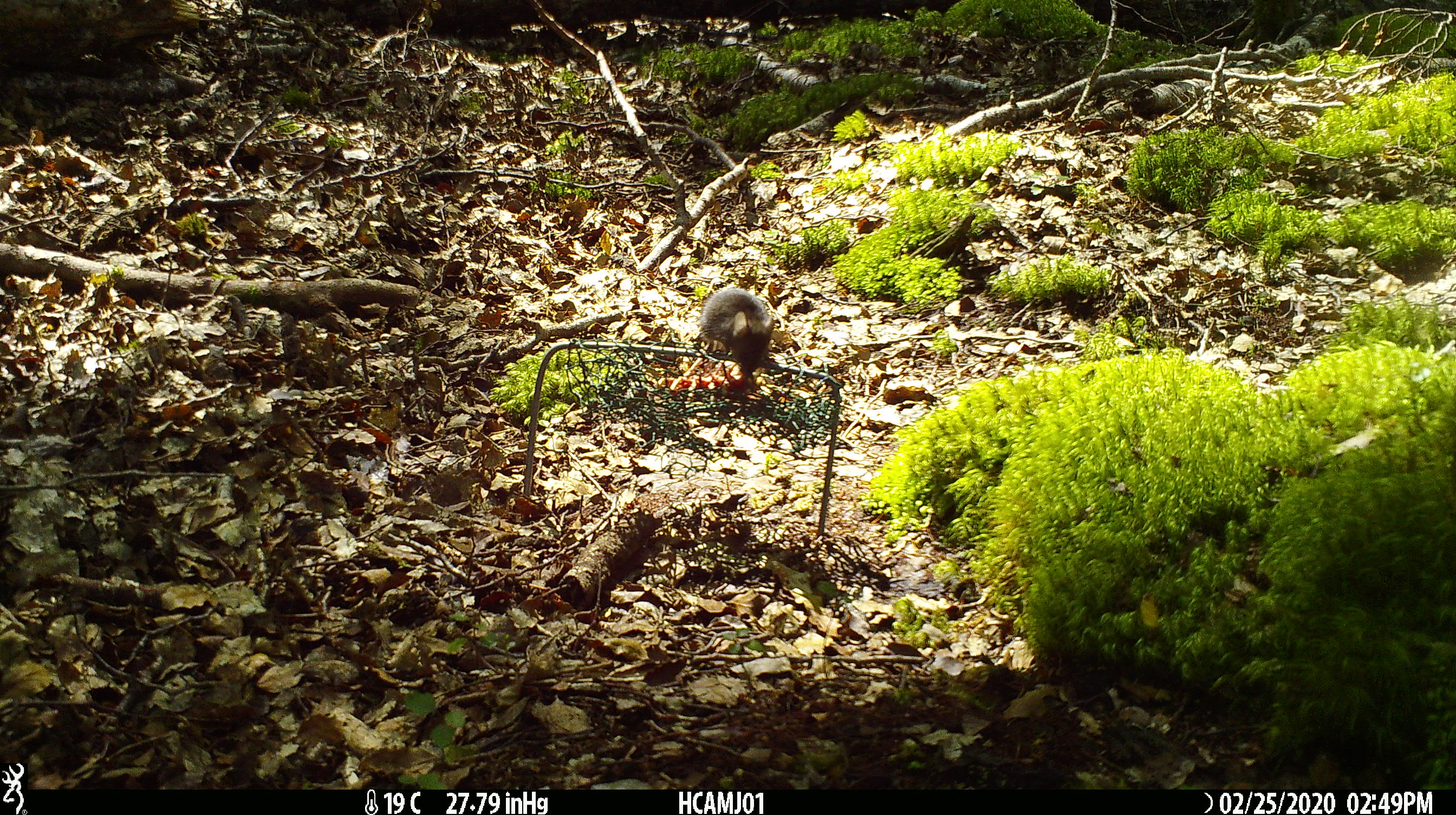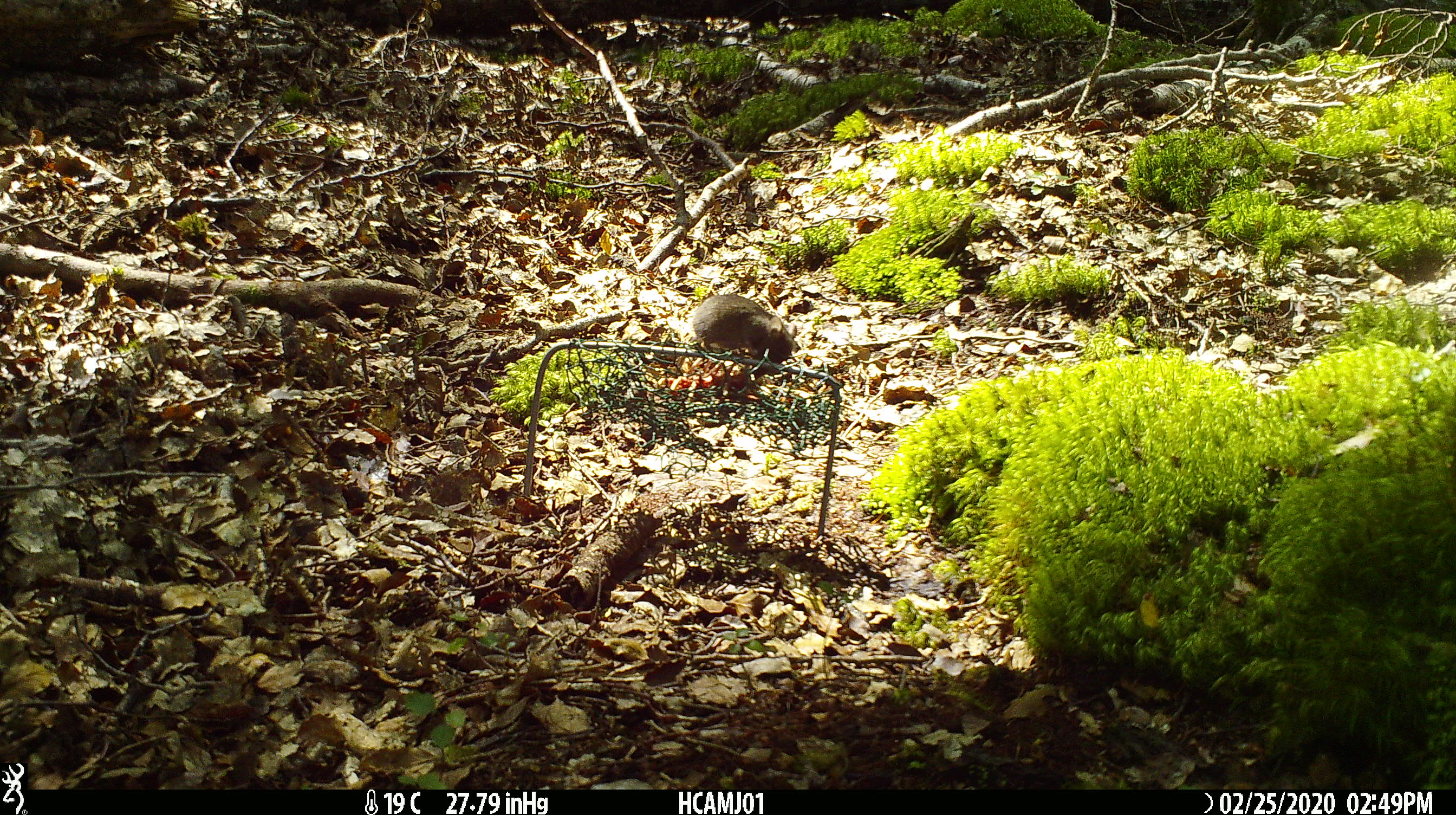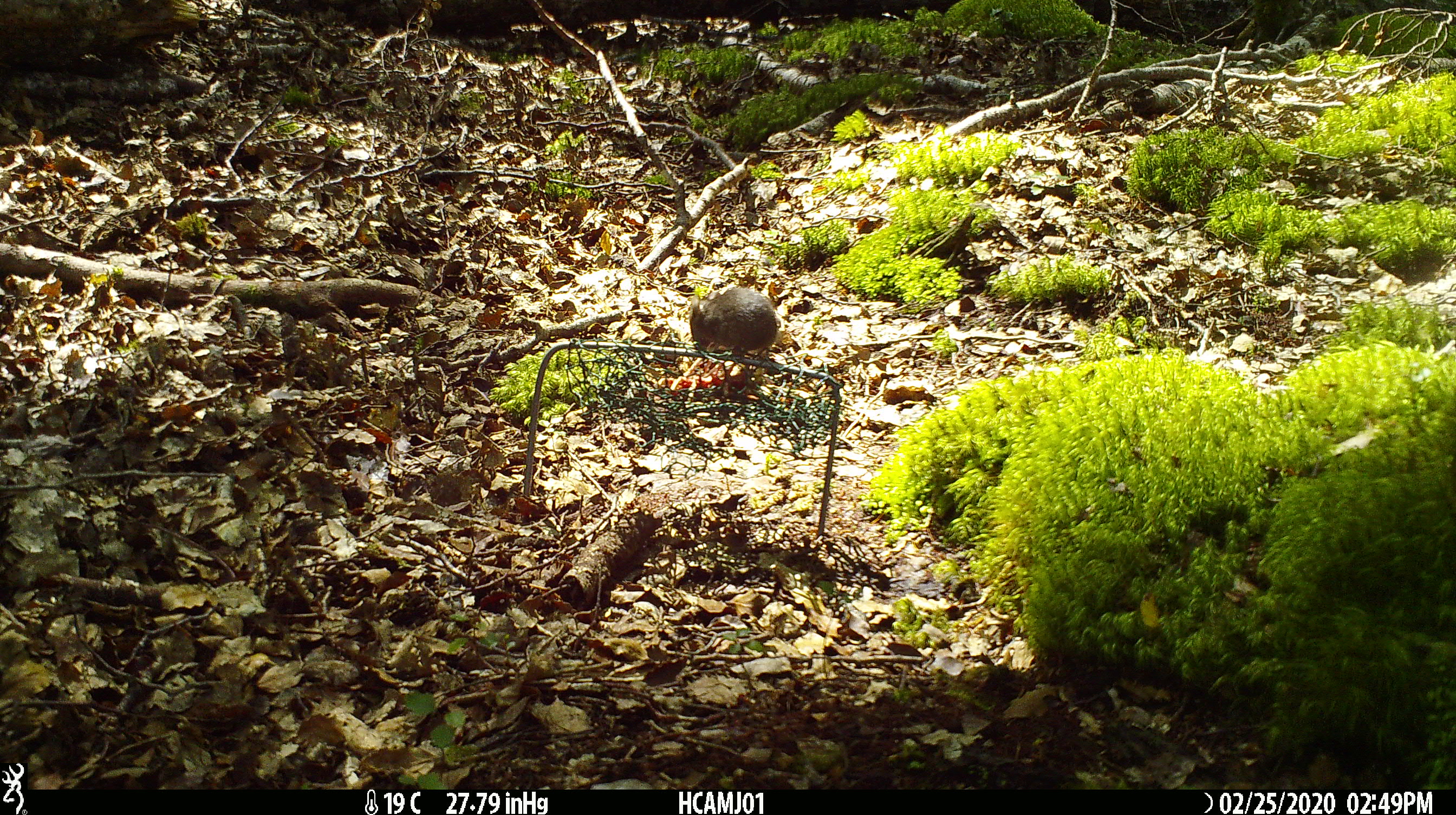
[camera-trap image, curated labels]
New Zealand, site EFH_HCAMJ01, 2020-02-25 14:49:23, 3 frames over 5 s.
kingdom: Animalia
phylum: Chordata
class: Mammalia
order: Rodentia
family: Muridae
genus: Mus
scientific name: Mus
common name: mouse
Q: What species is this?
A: Mouse (Mus).